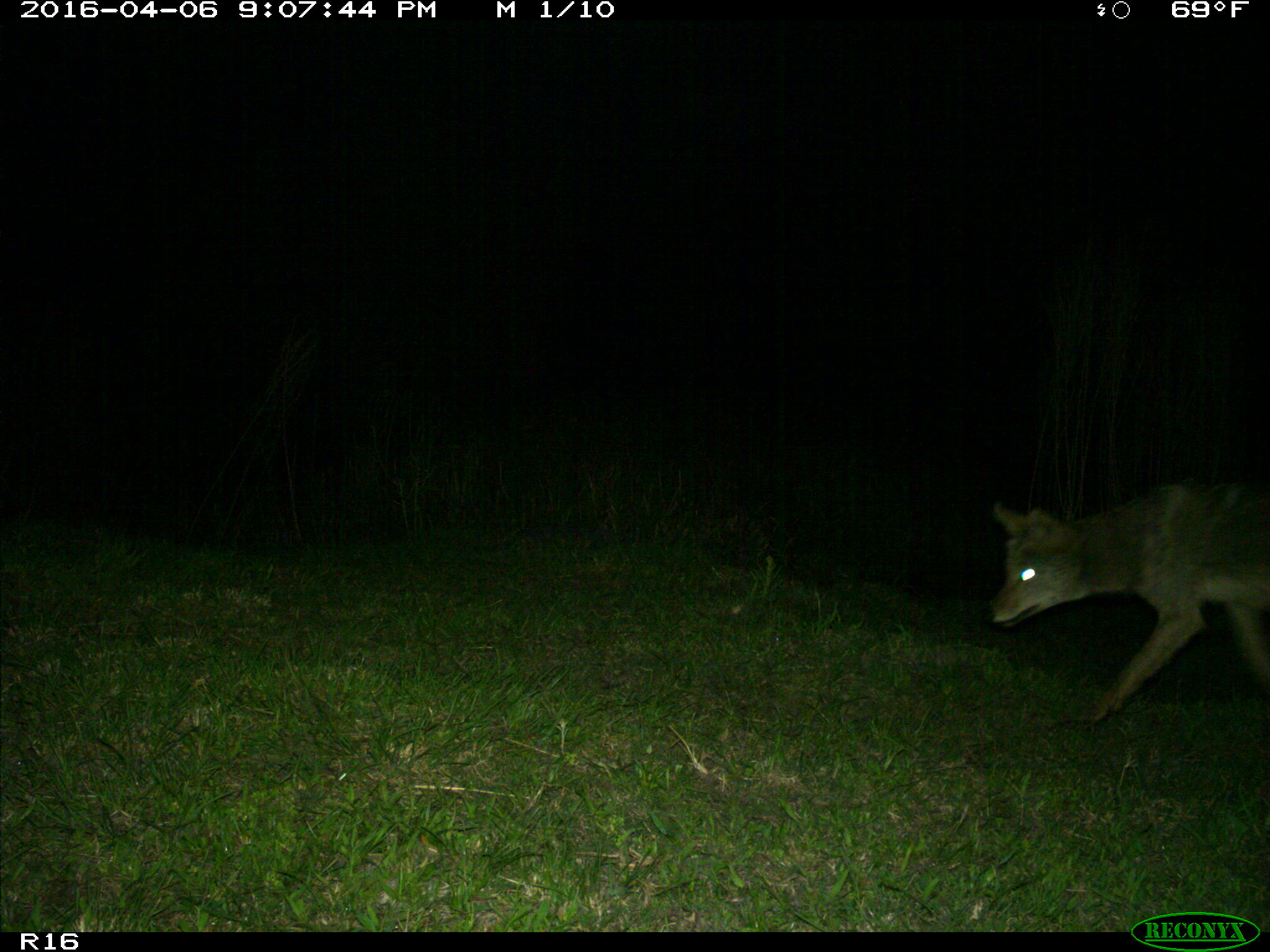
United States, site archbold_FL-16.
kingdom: Animalia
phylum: Chordata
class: Mammalia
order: Carnivora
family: Canidae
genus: Canis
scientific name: Canis latrans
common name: coyote